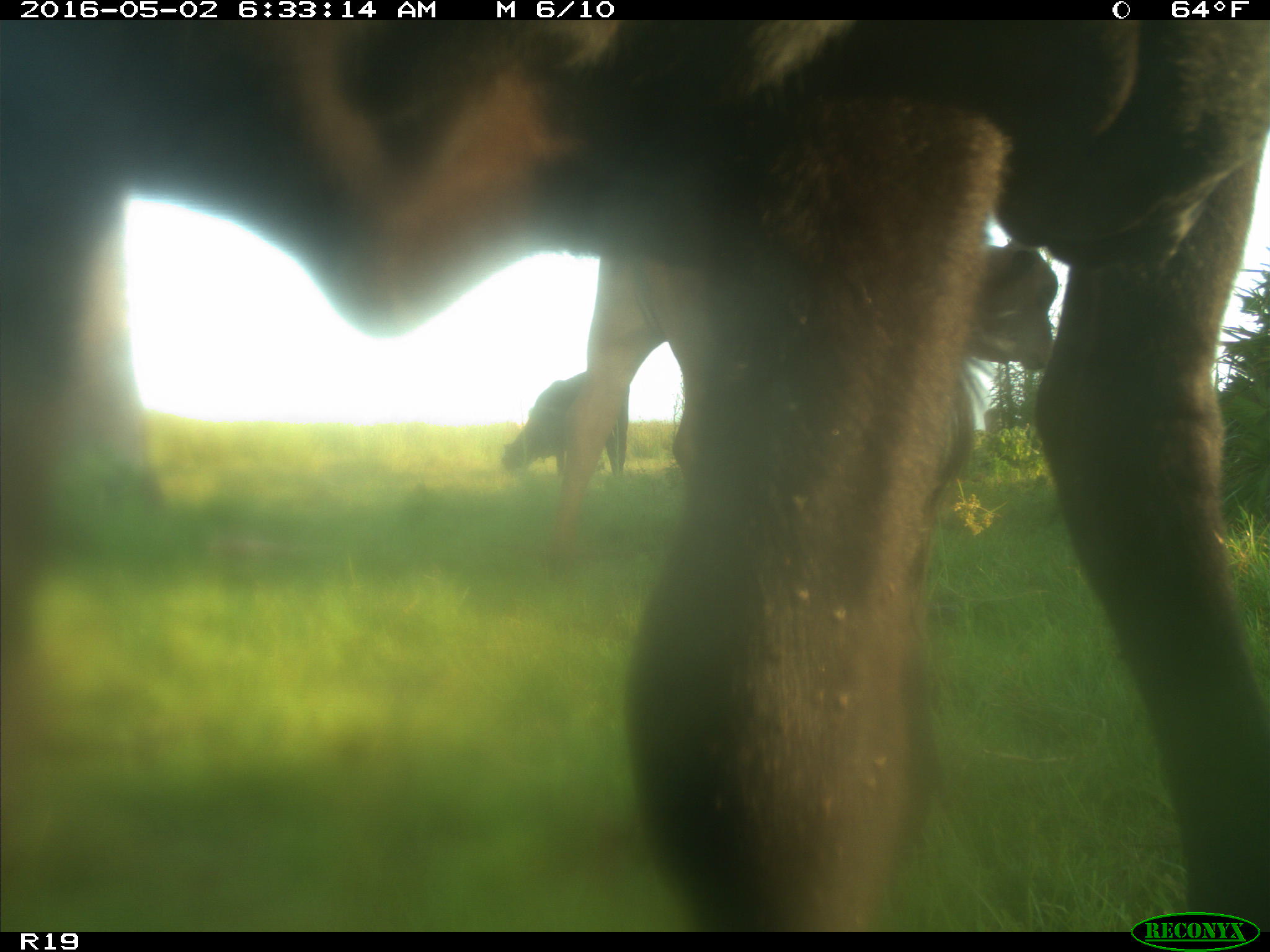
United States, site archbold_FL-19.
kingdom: Animalia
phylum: Chordata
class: Mammalia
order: Artiodactyla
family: Bovidae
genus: Bos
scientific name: Bos taurus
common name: domestic cow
Bos taurus (domestic cow).